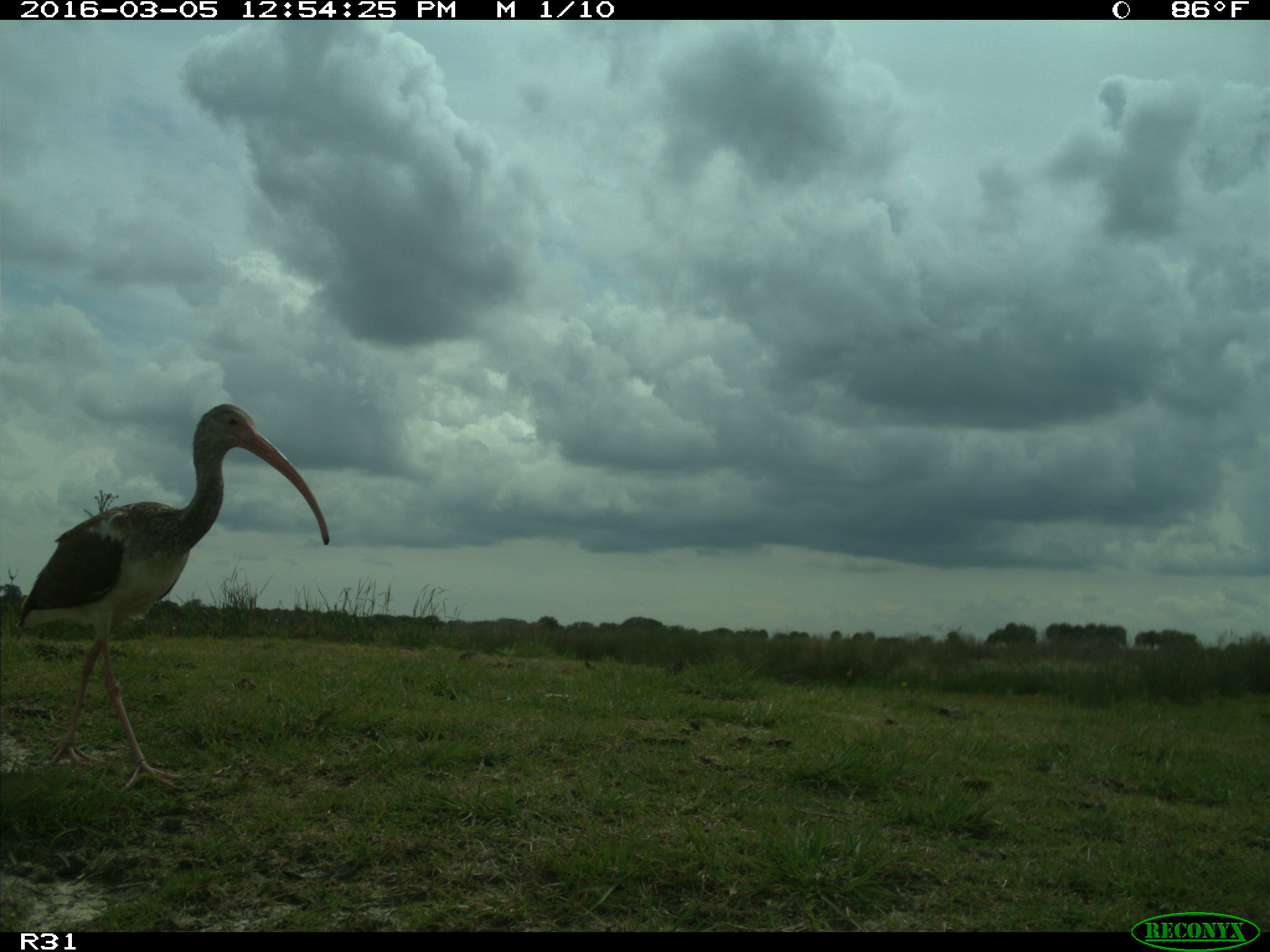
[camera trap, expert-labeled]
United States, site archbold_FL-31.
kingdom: Animalia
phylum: Chordata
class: Aves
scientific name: Aves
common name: birds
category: unidentified bird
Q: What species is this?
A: Unidentified bird (birds) (Aves).